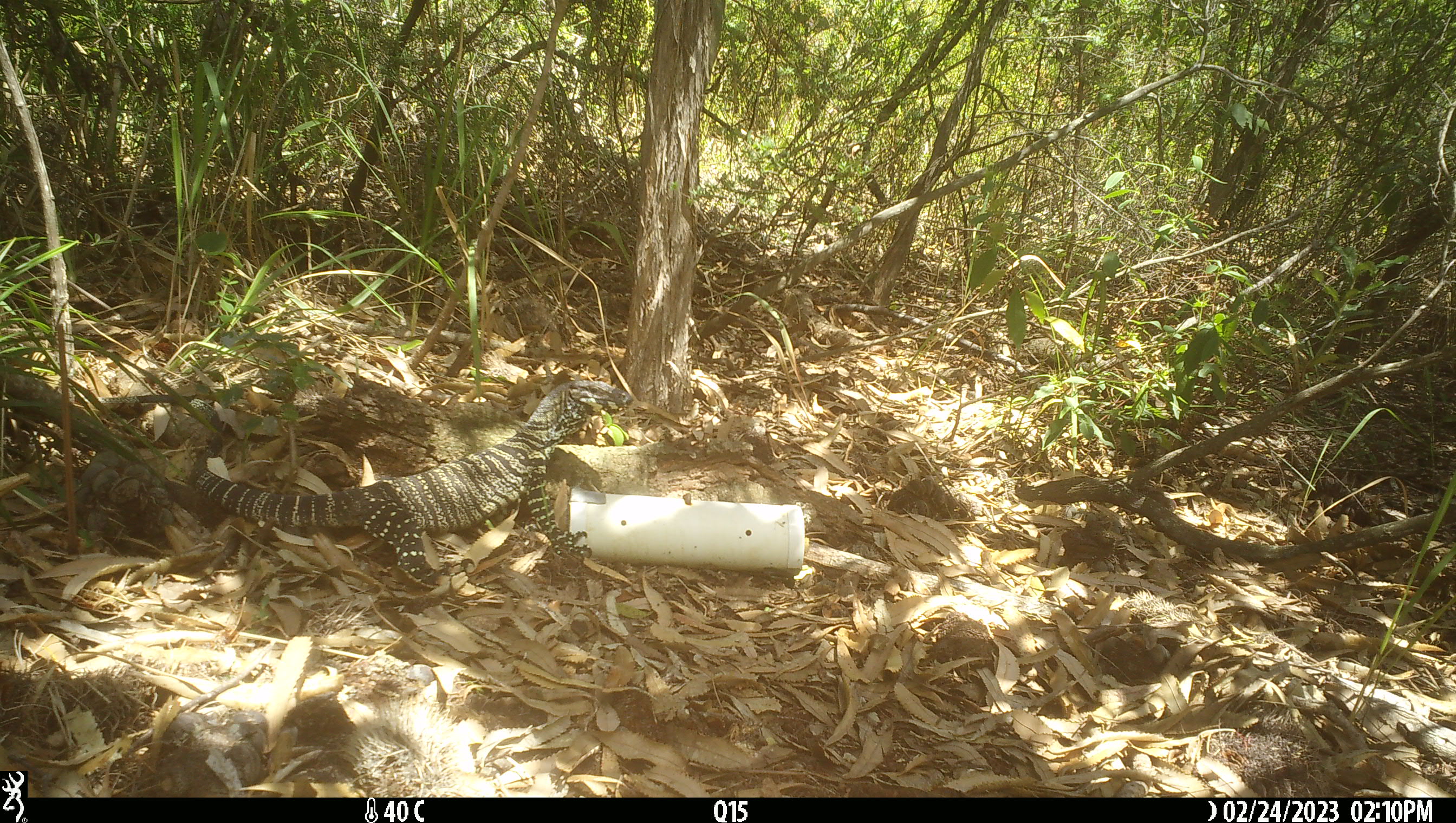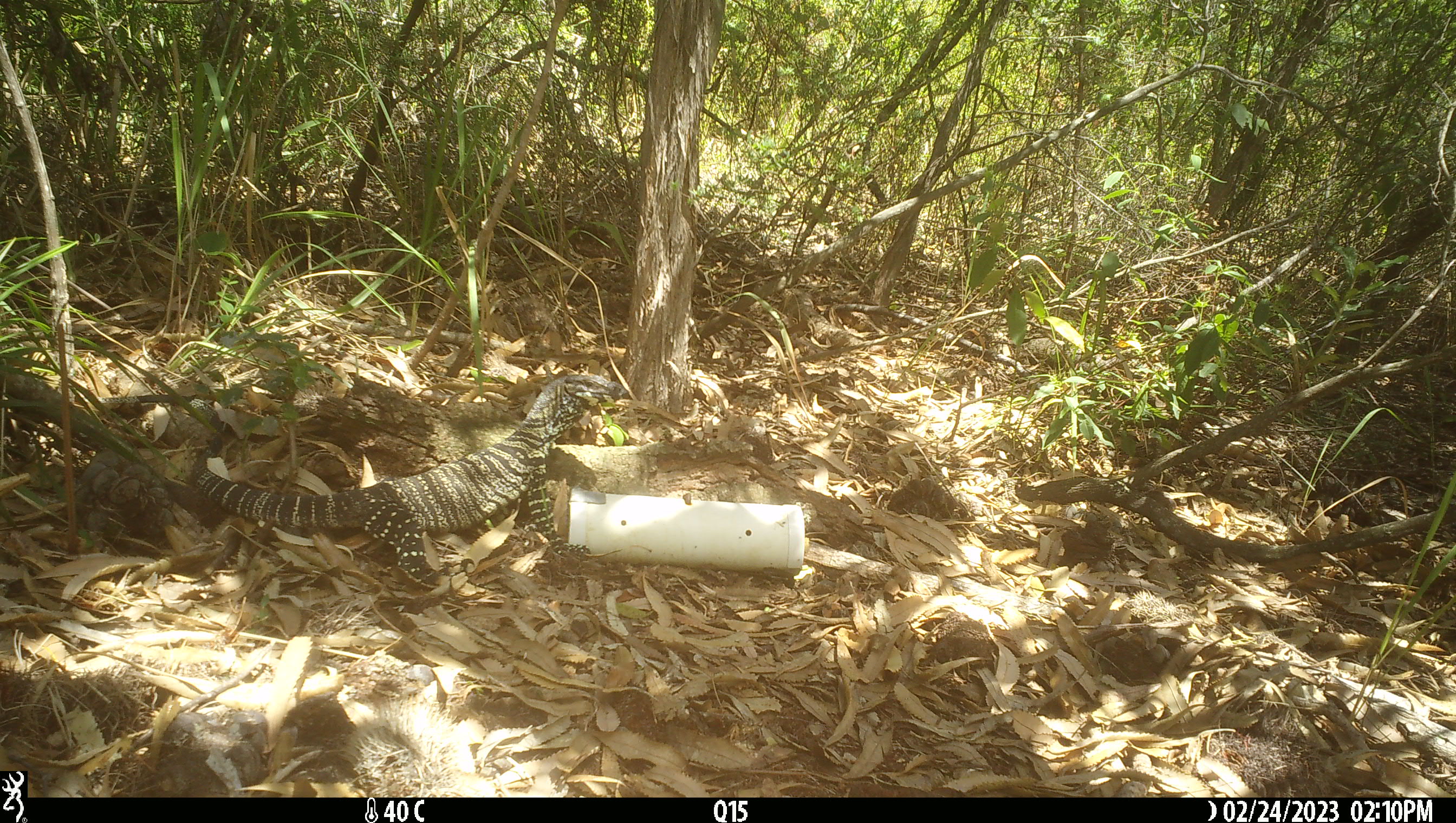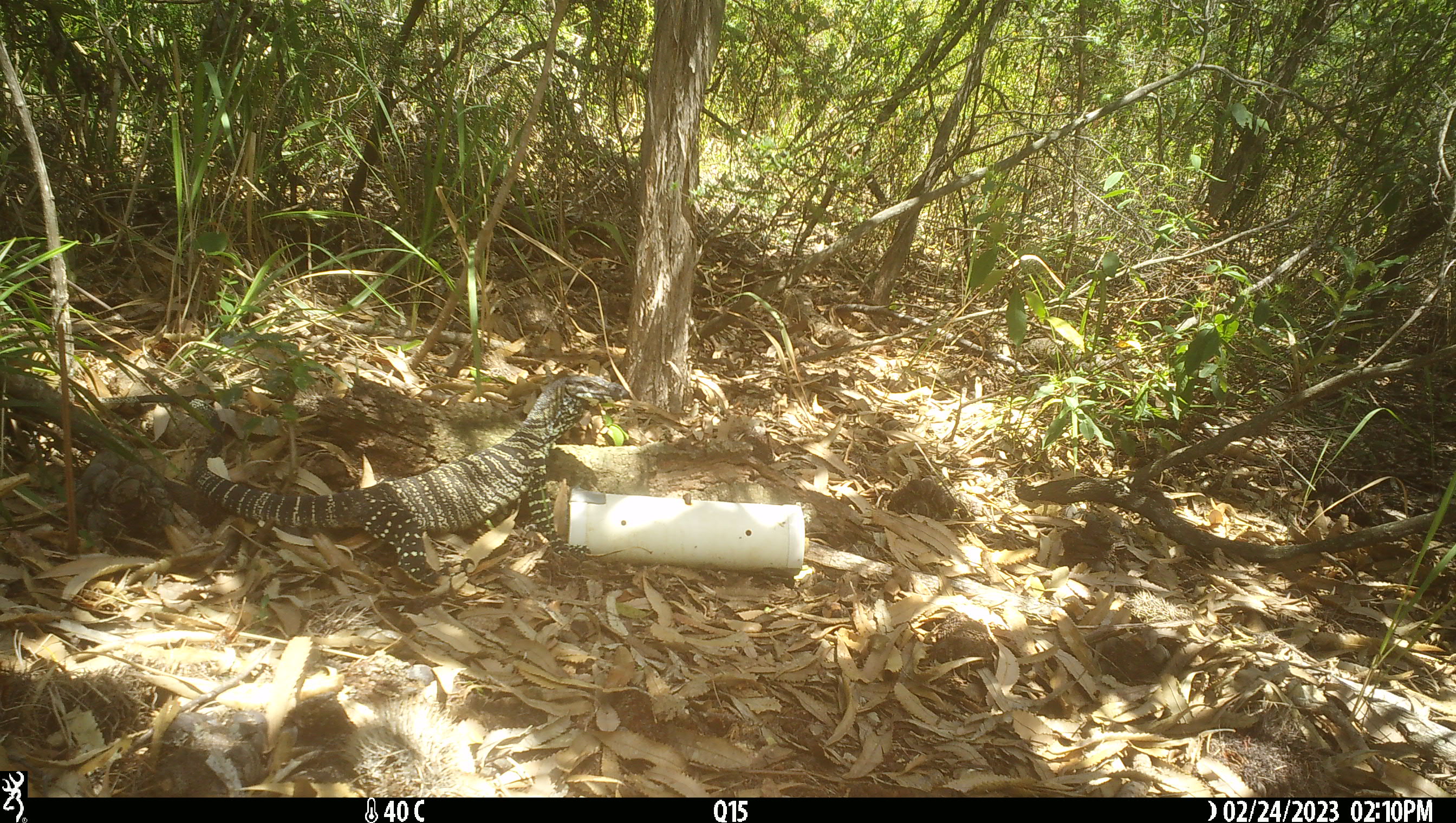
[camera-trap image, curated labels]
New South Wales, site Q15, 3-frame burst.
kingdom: Animalia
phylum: Chordata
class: Reptilia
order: Squamata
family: Varanidae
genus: Varanus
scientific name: Varanus varius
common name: lace monitor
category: goanna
Goanna (lace monitor) (Varanus varius).